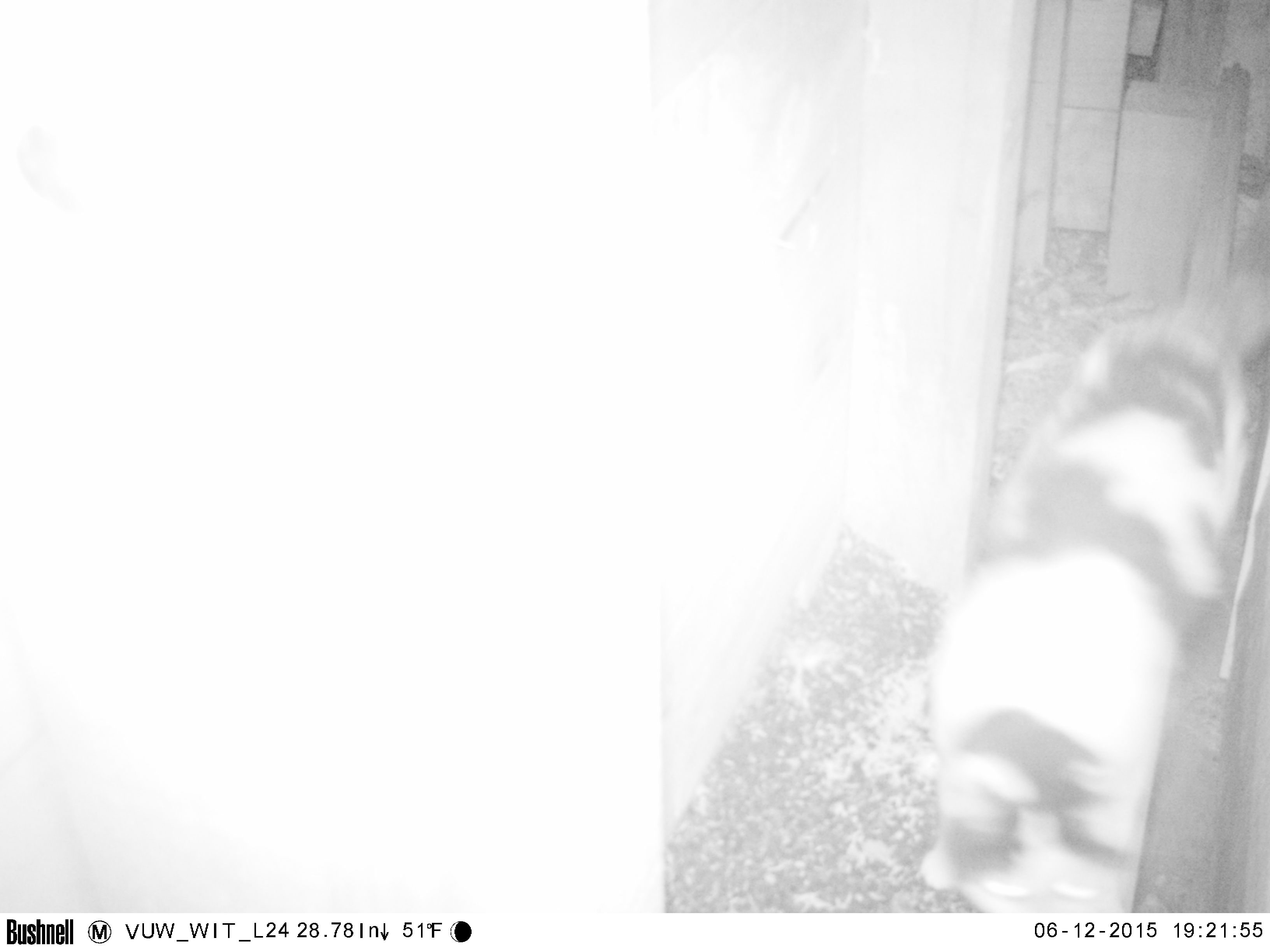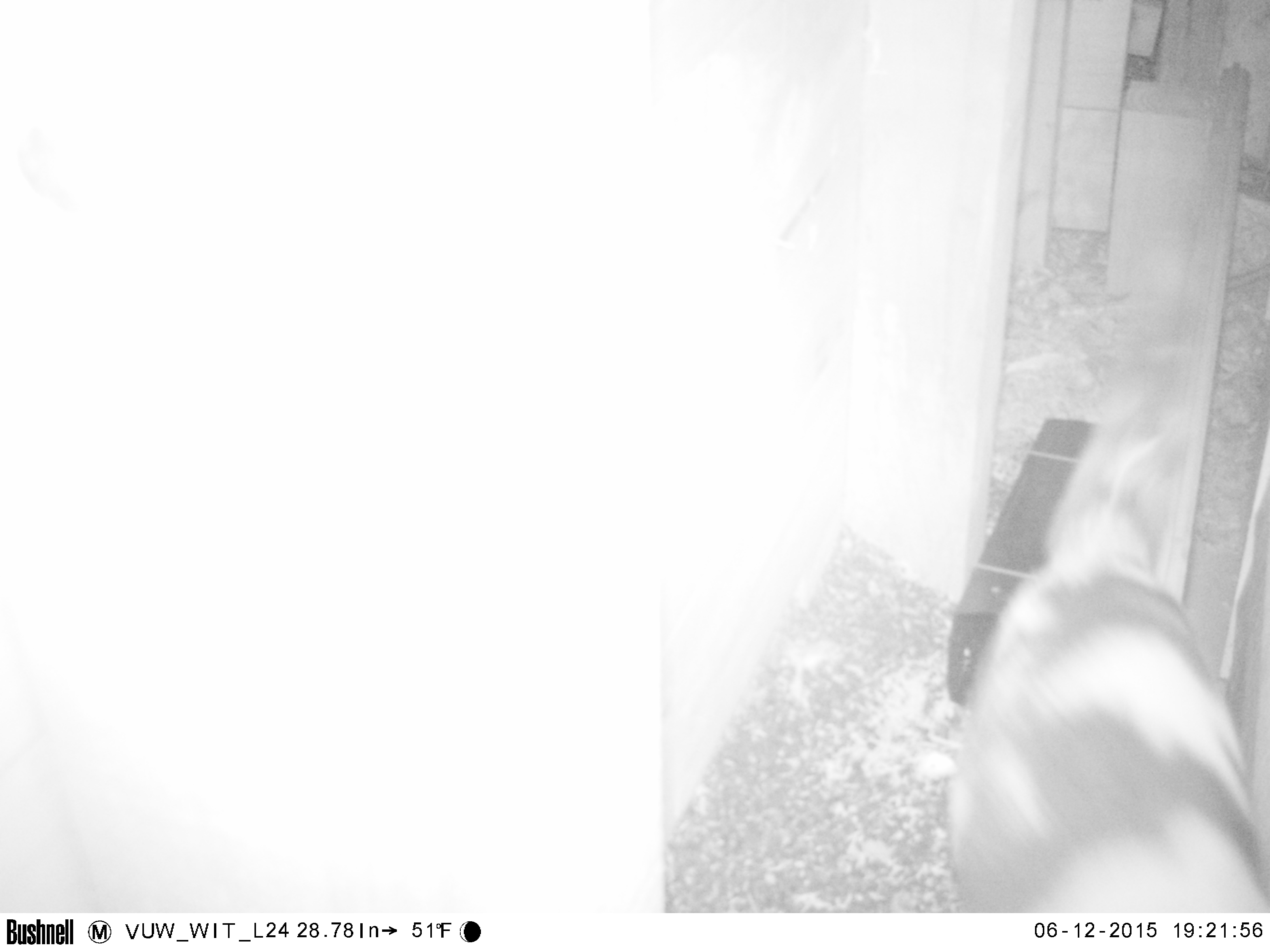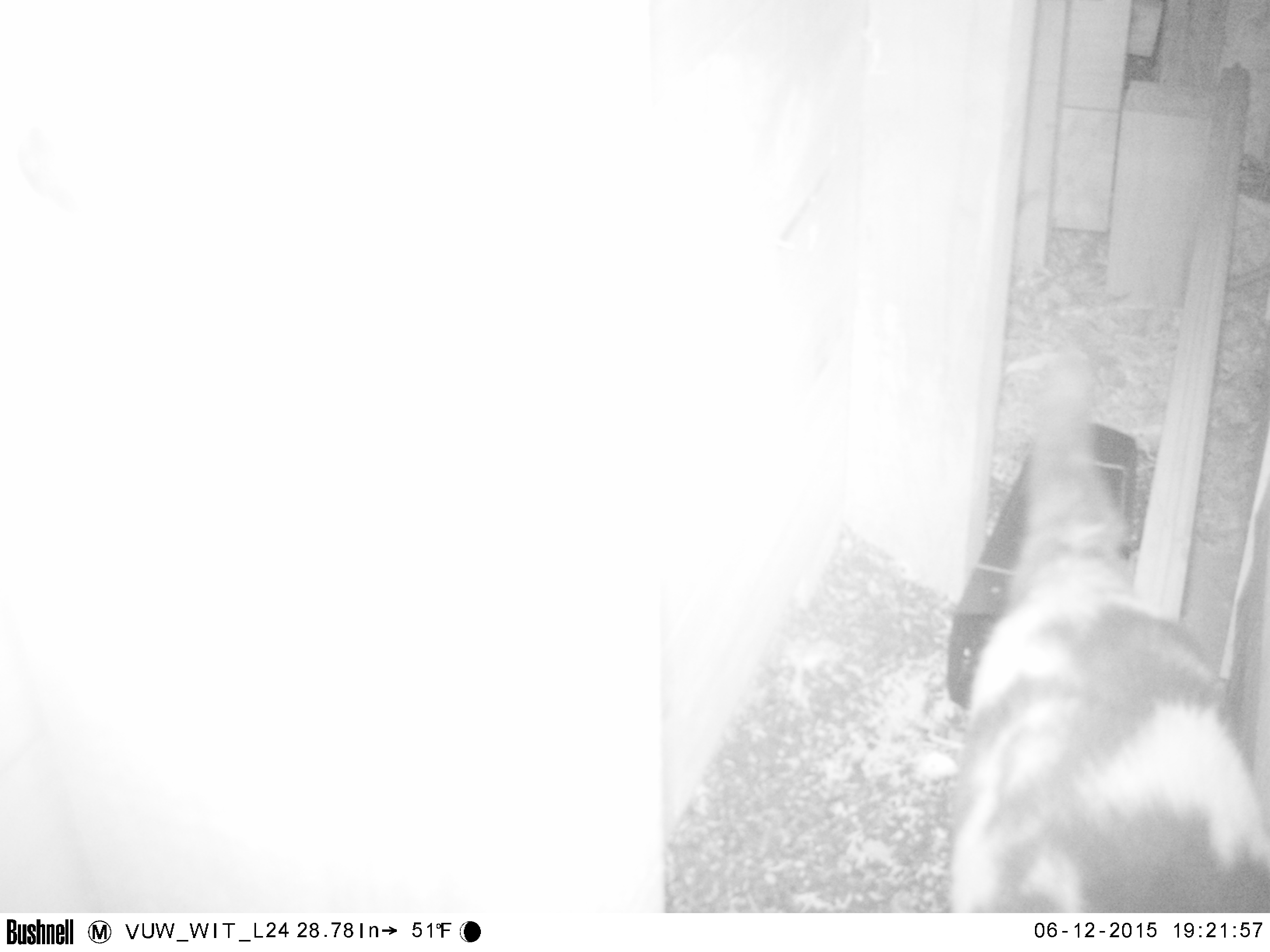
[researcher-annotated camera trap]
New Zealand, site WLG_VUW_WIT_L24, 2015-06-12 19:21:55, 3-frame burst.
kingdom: Animalia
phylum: Chordata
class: Mammalia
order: Carnivora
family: Felidae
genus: Felis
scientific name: Felis catus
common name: domestic cat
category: cat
Cat (domestic cat) (Felis catus).